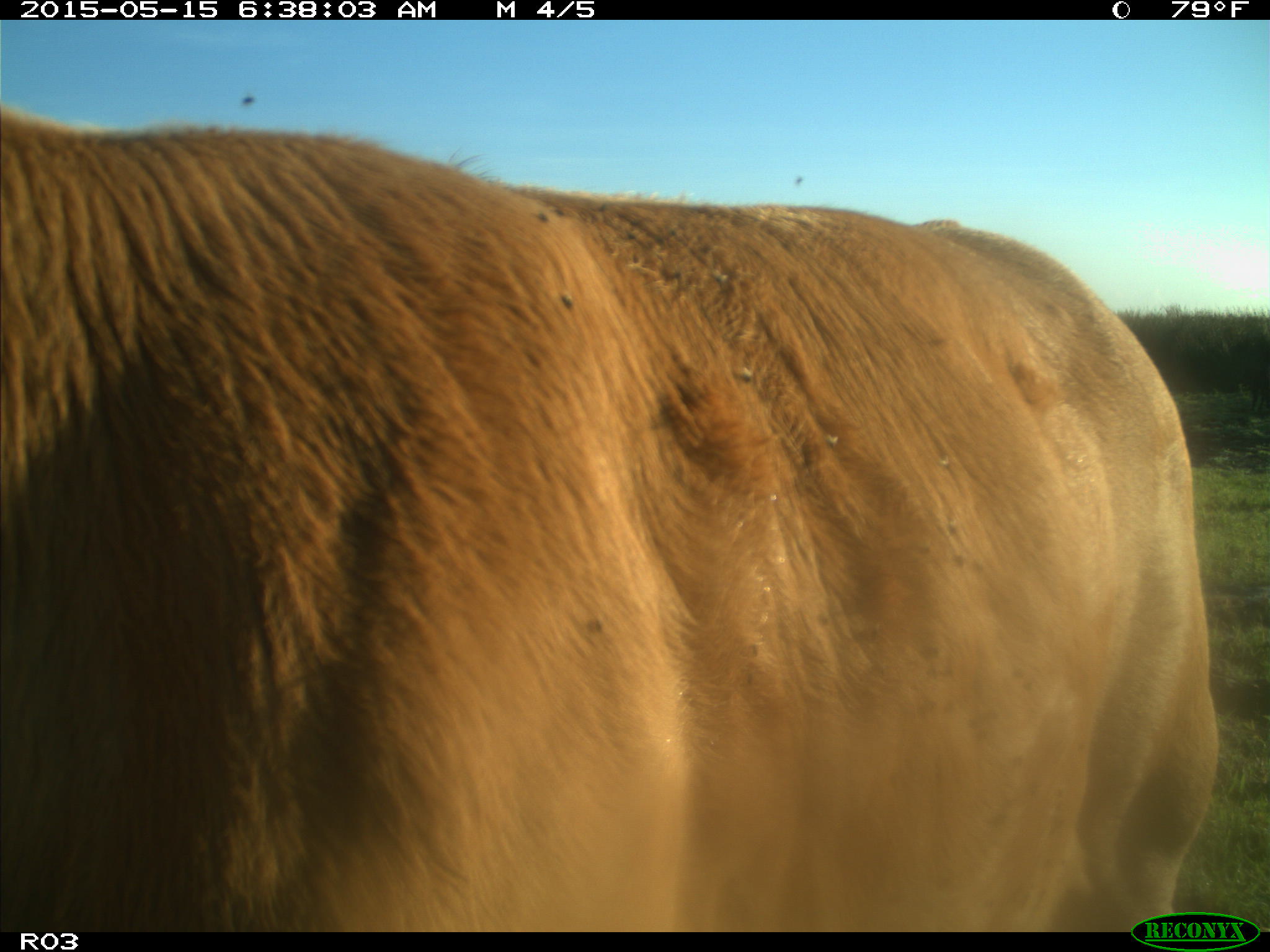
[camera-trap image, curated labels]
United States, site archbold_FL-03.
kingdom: Animalia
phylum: Chordata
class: Mammalia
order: Artiodactyla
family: Bovidae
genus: Bos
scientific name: Bos taurus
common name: domestic cow